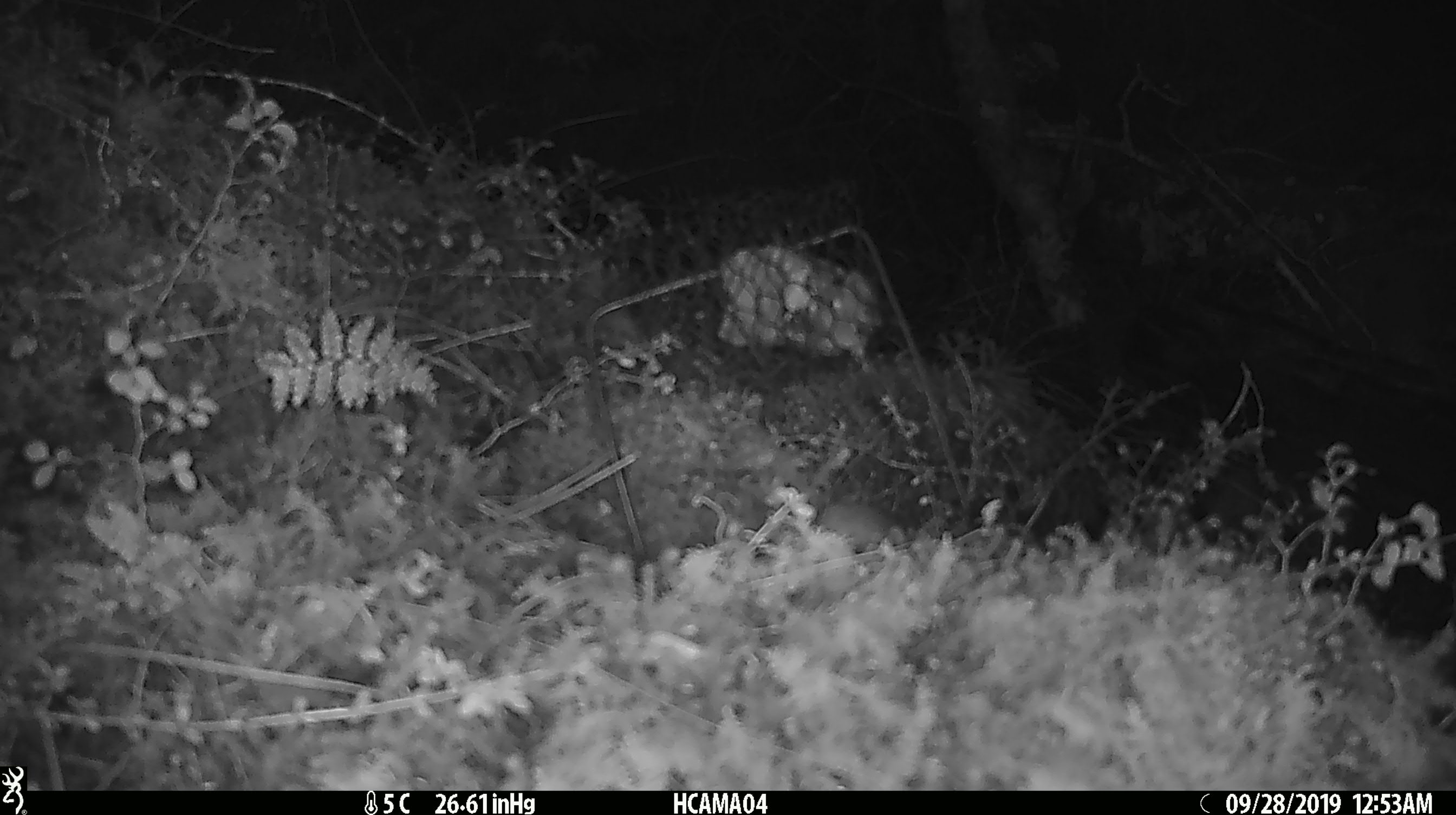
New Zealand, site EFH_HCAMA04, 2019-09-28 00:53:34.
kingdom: Animalia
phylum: Chordata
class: Mammalia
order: Rodentia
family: Muridae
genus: Mus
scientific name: Mus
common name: mouse